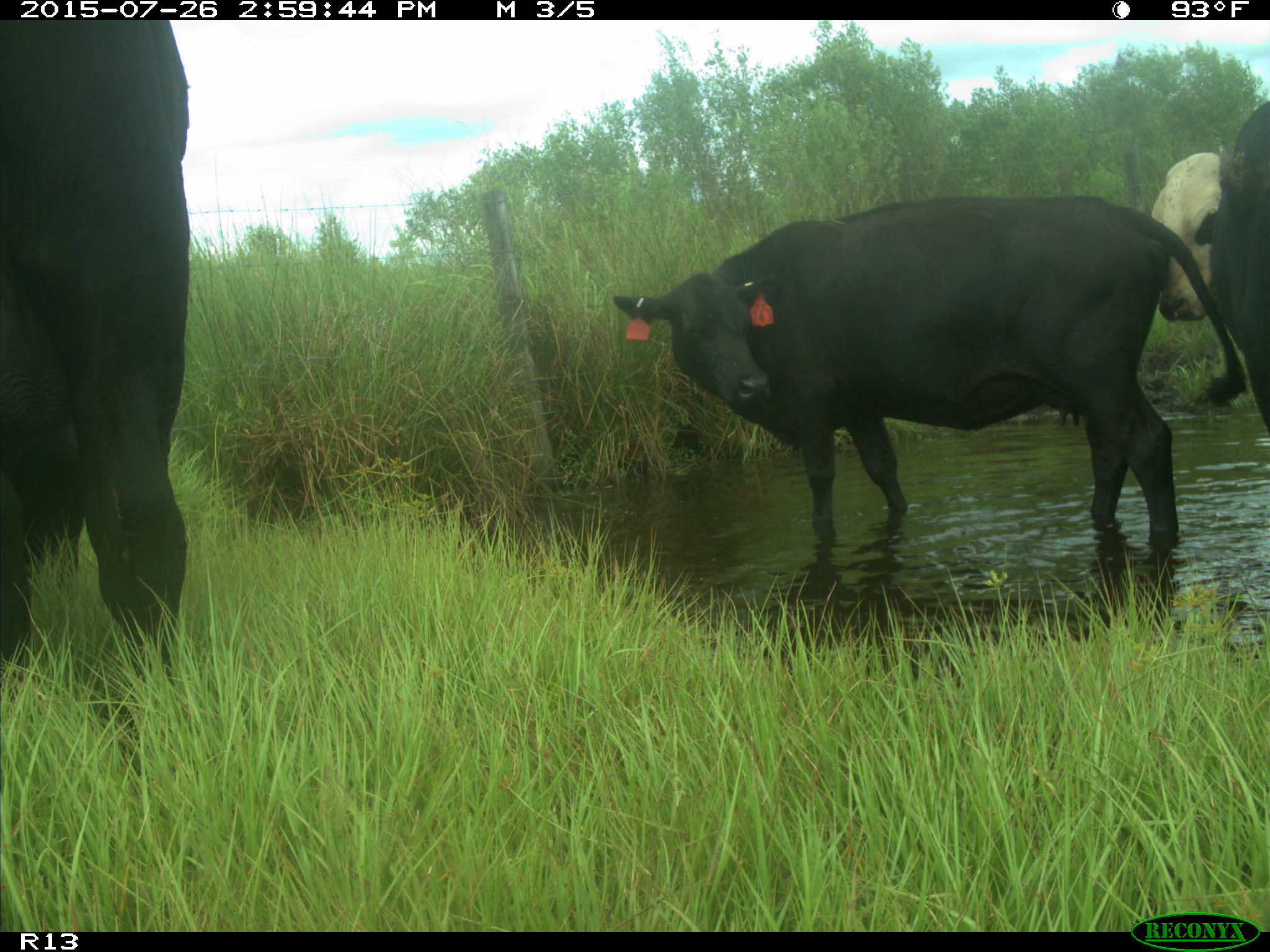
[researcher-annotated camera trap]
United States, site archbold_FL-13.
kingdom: Animalia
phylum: Chordata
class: Mammalia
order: Artiodactyla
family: Bovidae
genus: Bos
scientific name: Bos taurus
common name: domestic cow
Bos taurus (domestic cow).